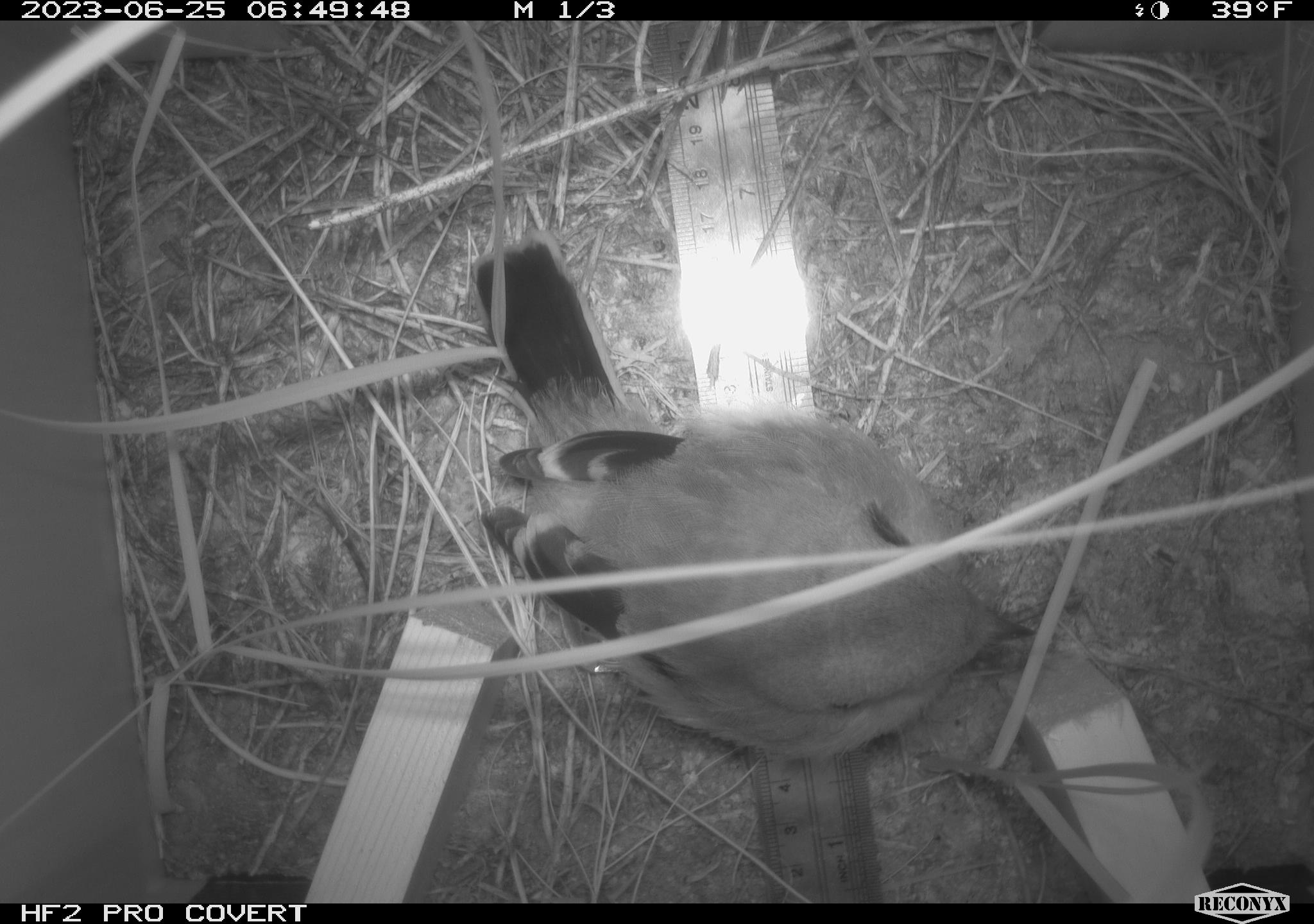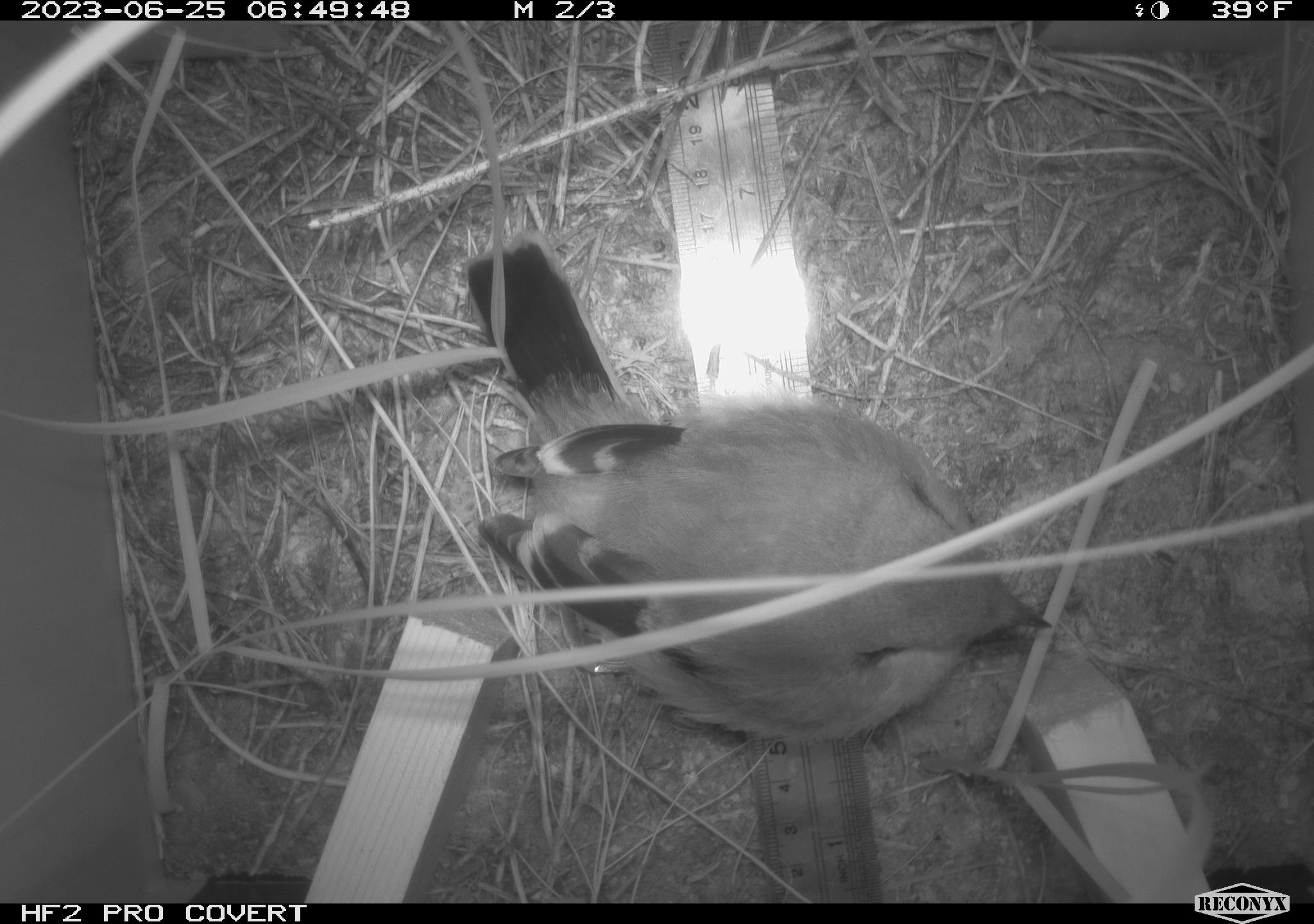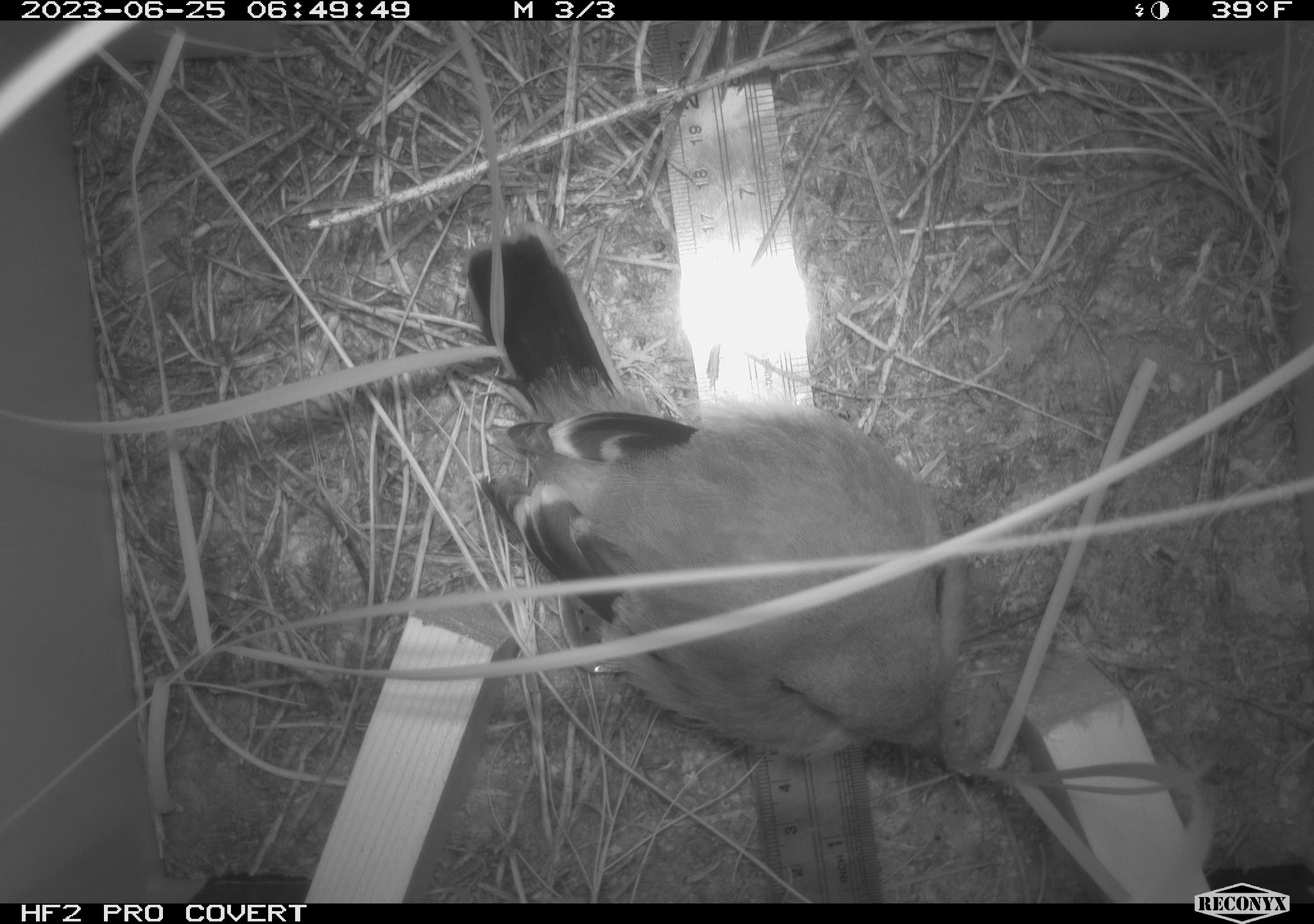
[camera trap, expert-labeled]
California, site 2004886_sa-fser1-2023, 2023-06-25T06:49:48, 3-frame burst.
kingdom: Animalia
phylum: Chordata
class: Aves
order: Passeriformes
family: Laniidae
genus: Lanius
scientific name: Lanius ludovicianus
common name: loggerhead shrike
Loggerhead shrike (Lanius ludovicianus).